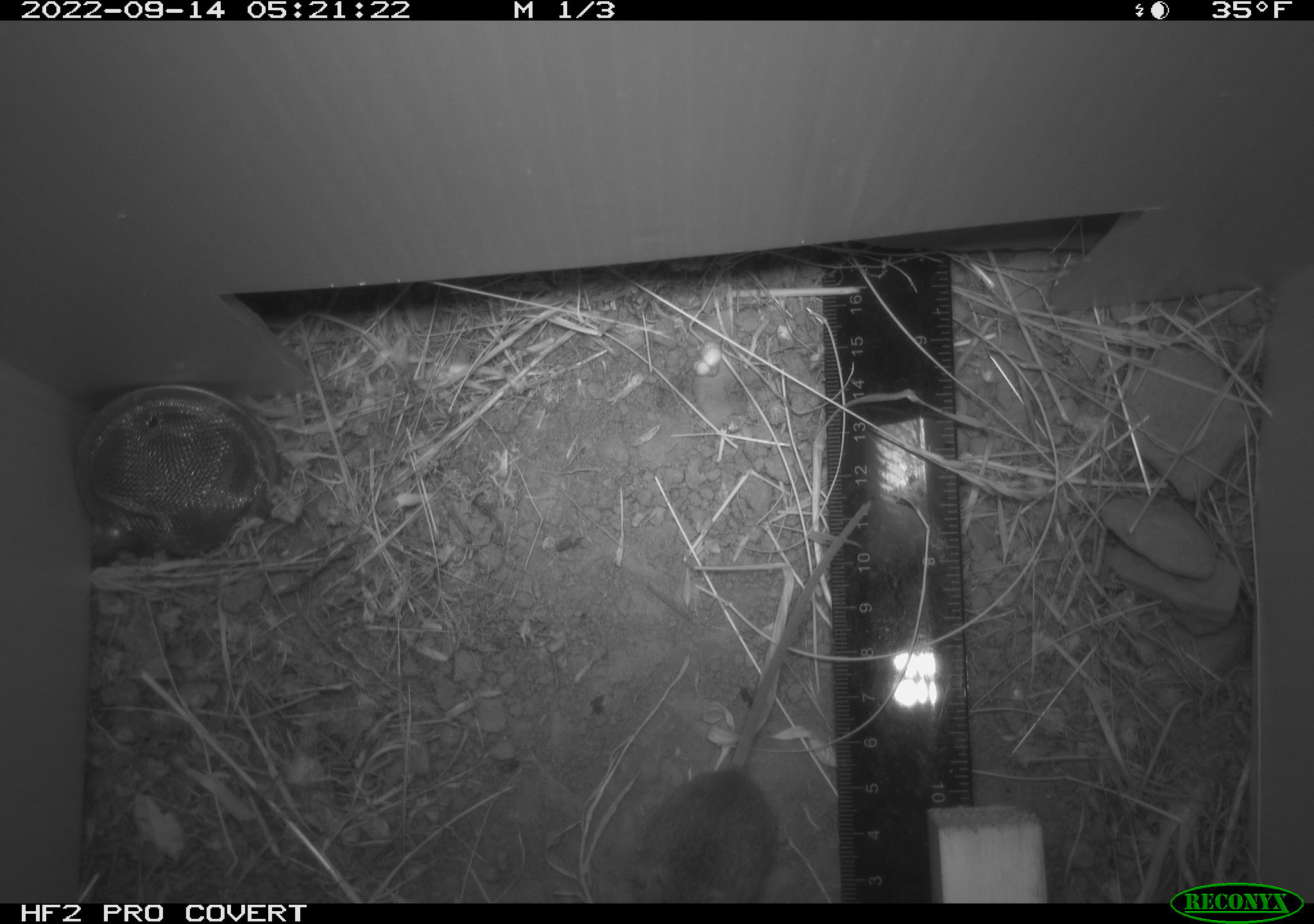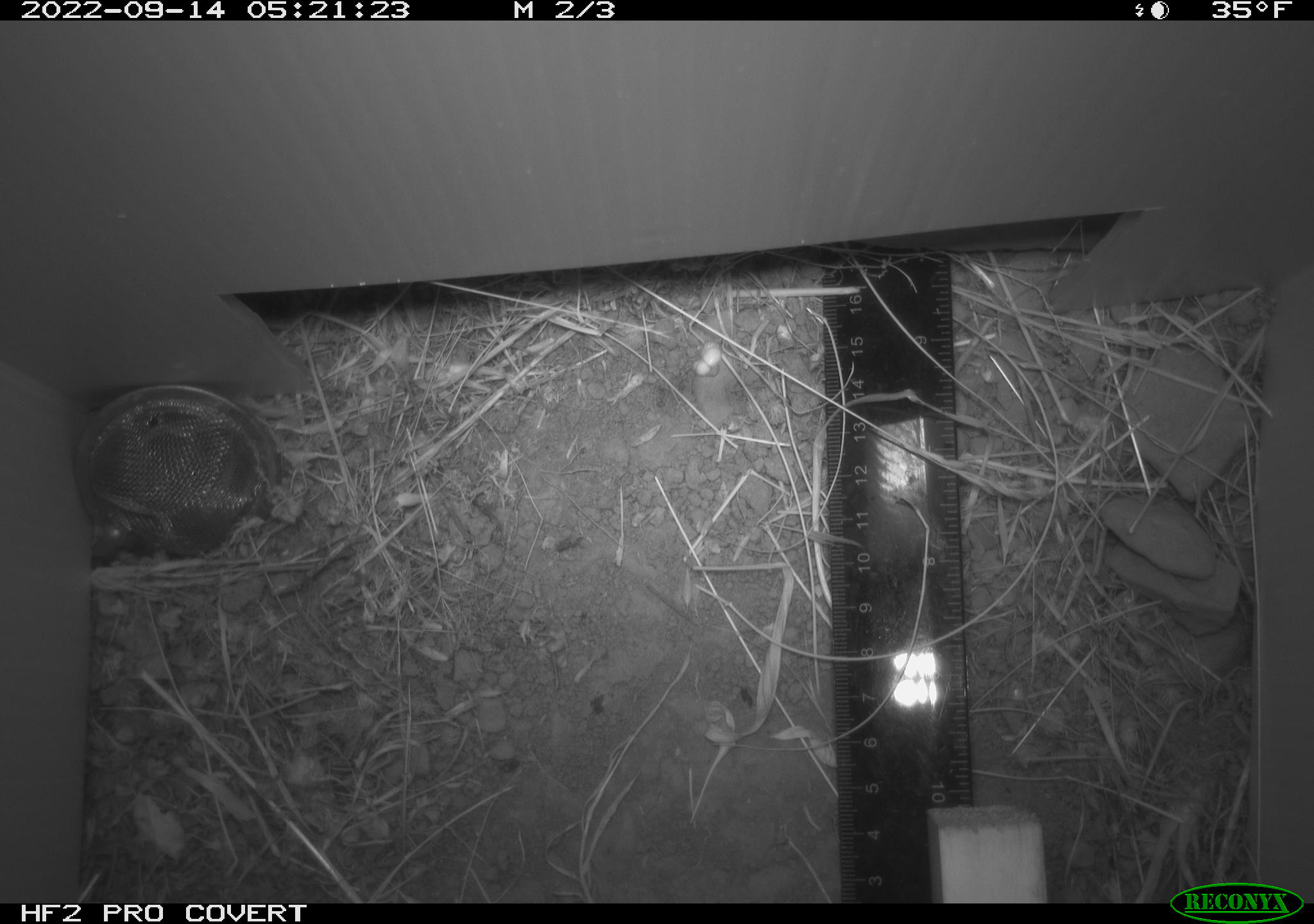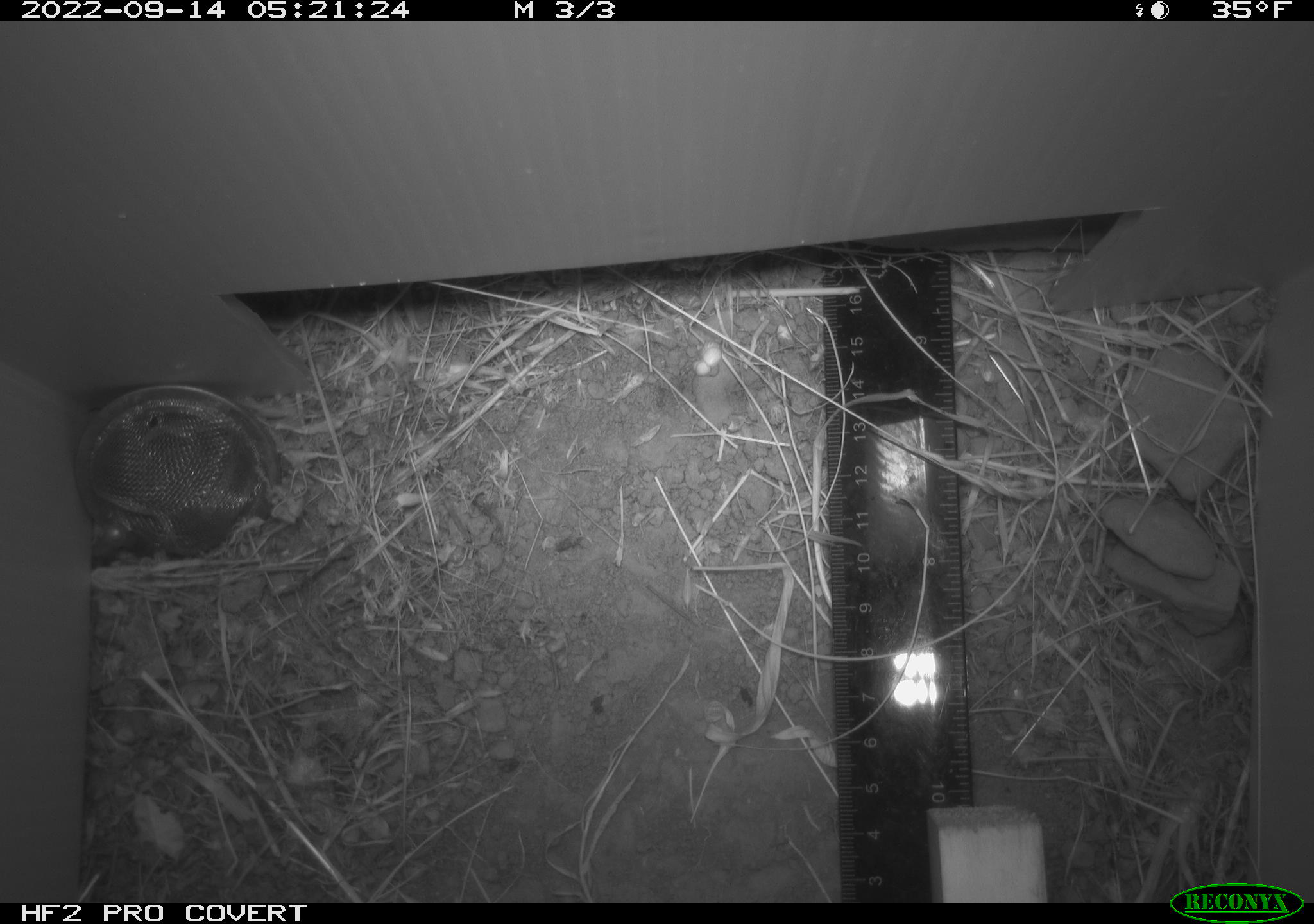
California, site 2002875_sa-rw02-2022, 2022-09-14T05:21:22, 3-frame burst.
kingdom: Animalia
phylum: Chordata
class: Mammalia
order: Rodentia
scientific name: Rodentia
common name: mouse species